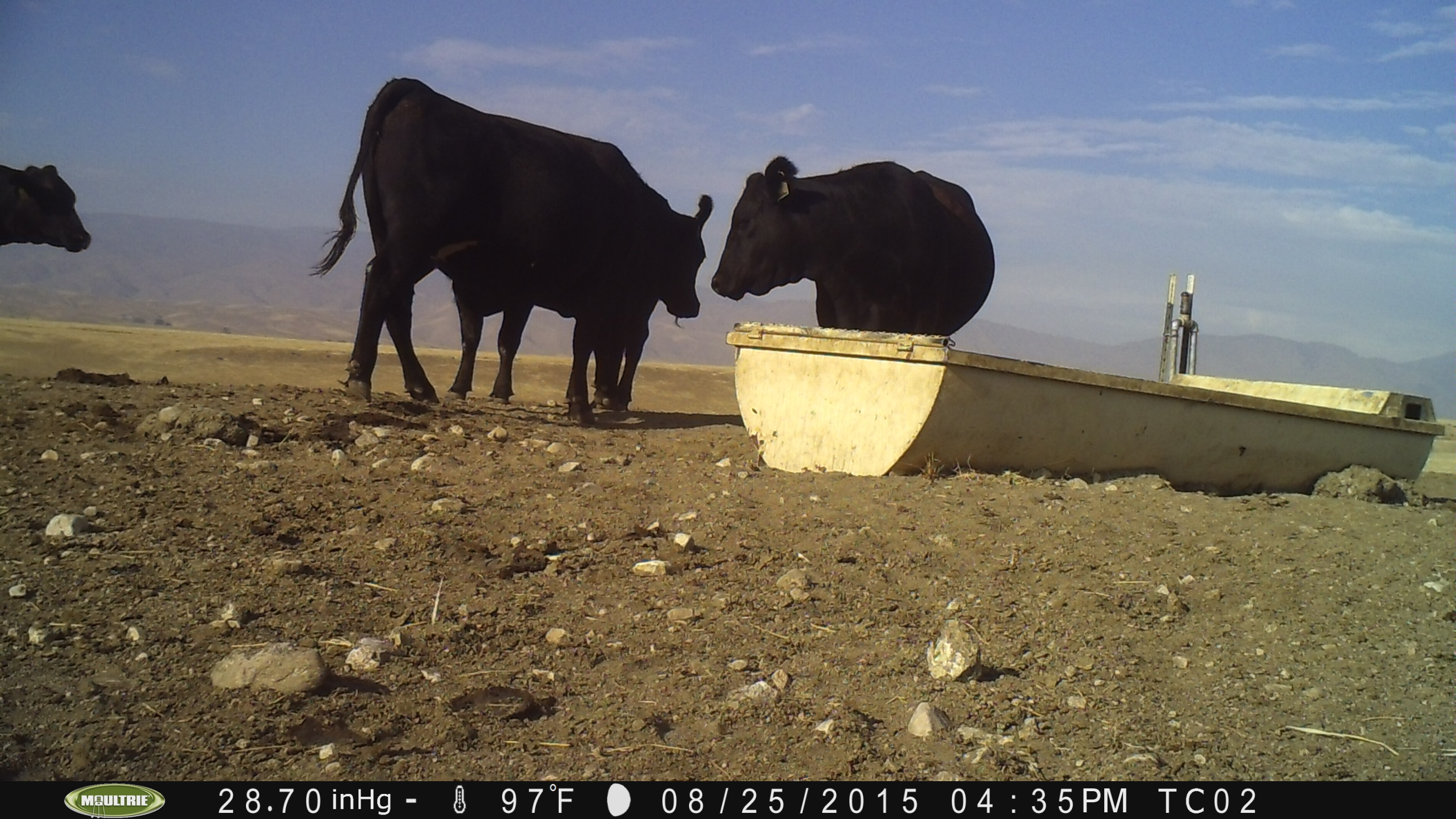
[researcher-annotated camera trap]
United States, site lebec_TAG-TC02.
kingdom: Animalia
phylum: Chordata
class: Mammalia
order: Artiodactyla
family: Bovidae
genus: Bos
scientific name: Bos taurus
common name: domestic cow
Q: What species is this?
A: Bos taurus (domestic cow).